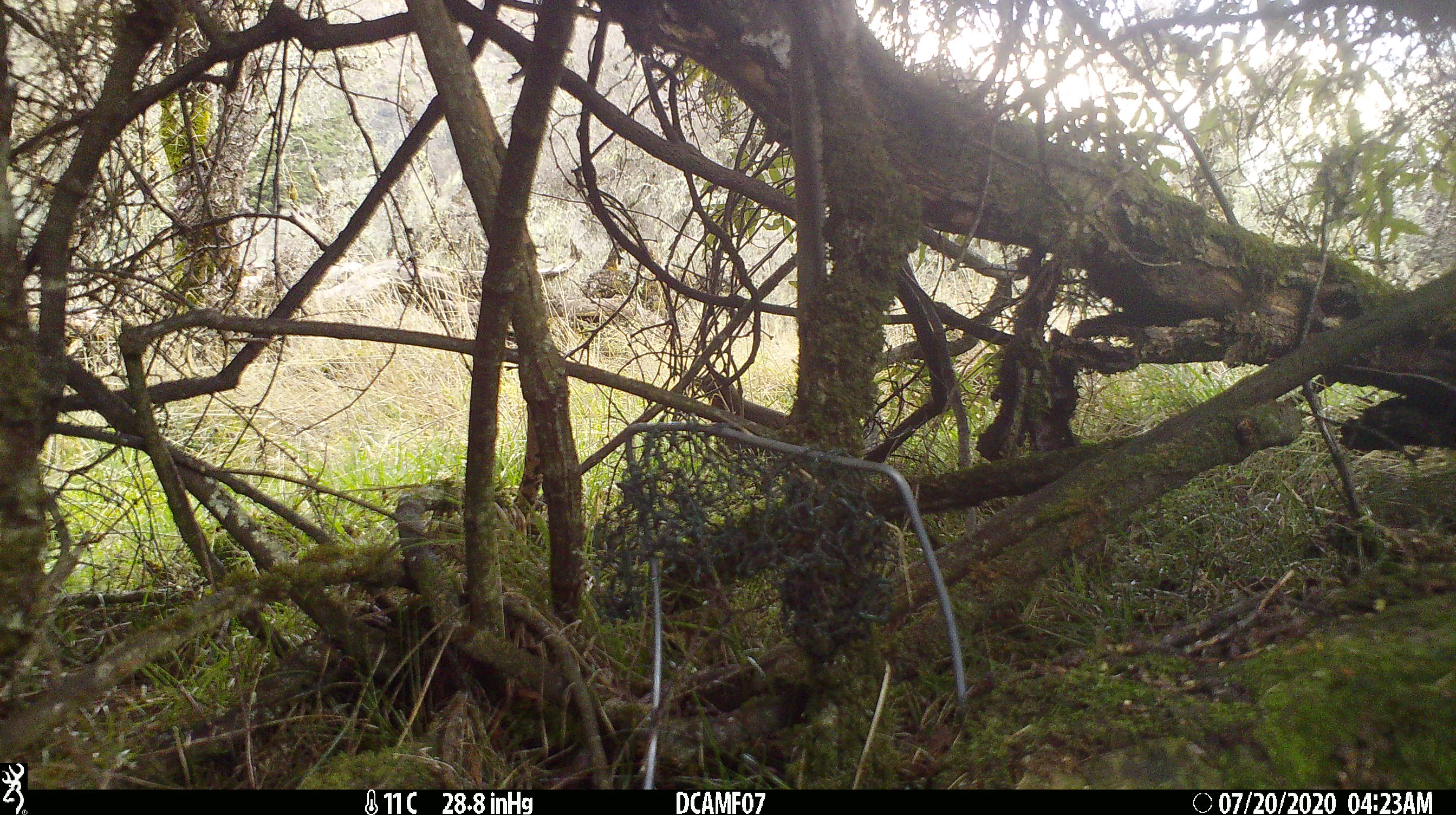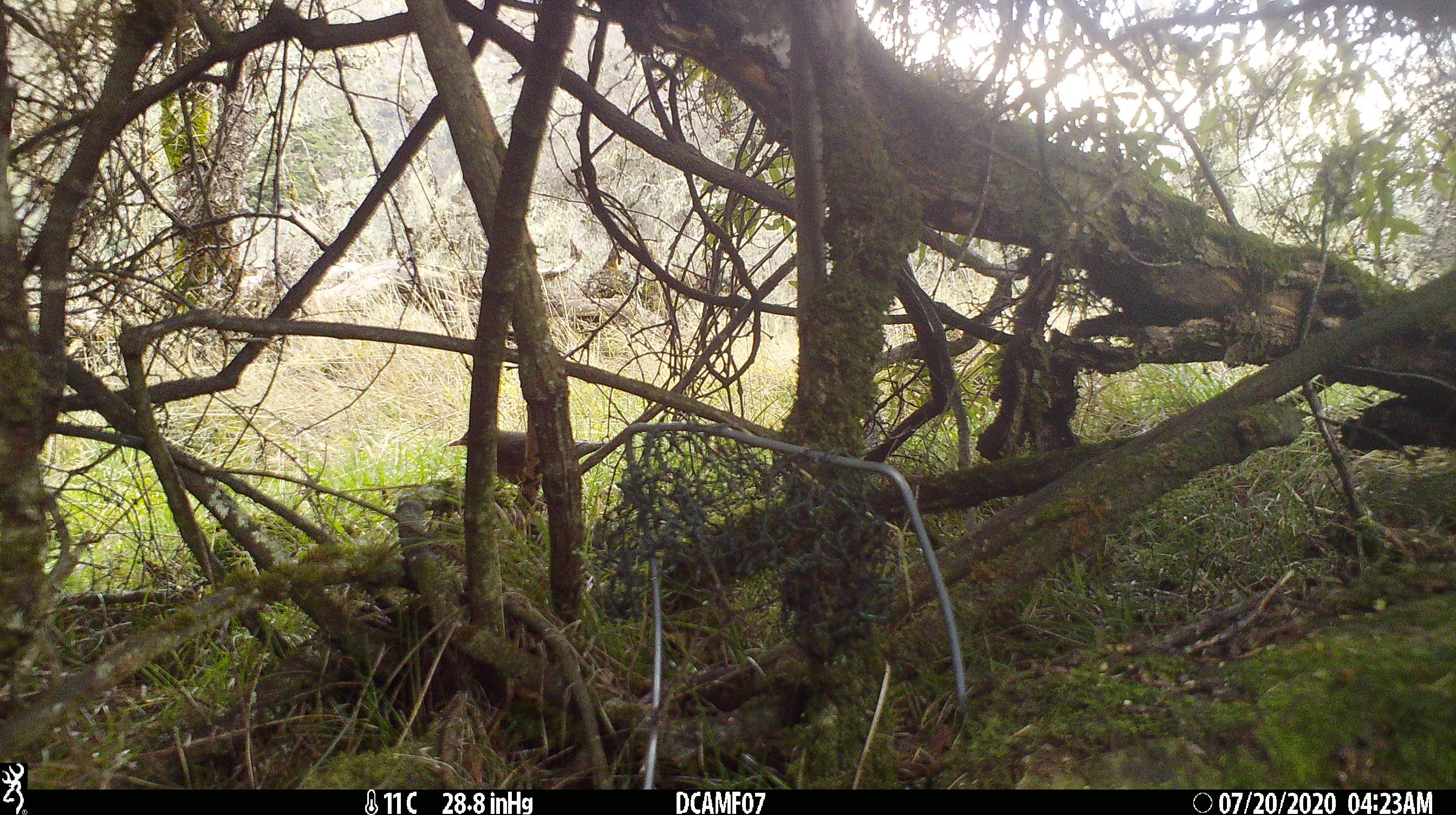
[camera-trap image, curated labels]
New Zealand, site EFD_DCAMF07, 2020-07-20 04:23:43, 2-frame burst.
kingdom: Animalia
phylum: Chordata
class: Aves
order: Passeriformes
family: Turdidae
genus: Turdus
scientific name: Turdus merula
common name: eurasian blackbird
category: blackbird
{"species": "blackbird (eurasian blackbird) (Turdus merula)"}